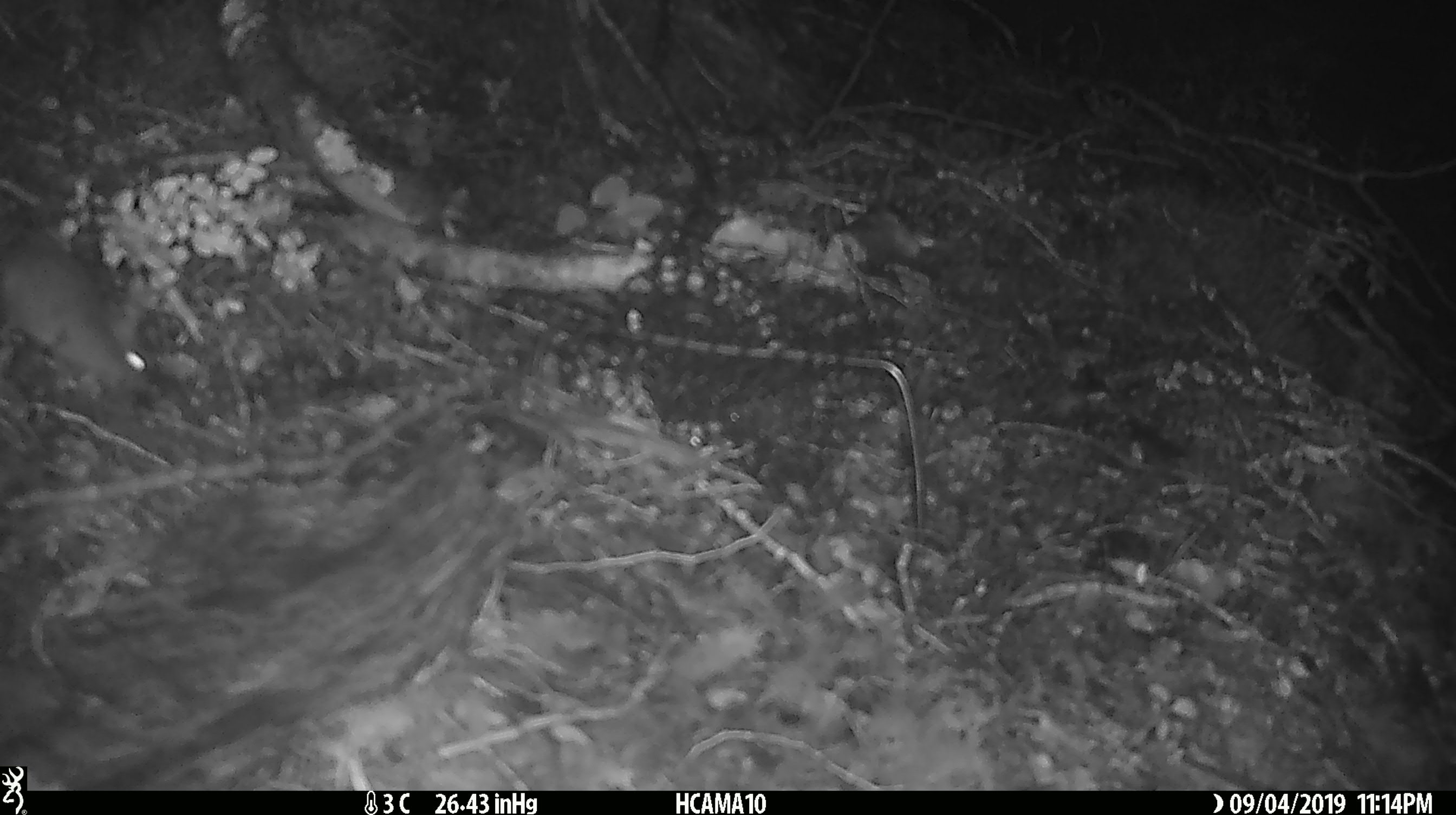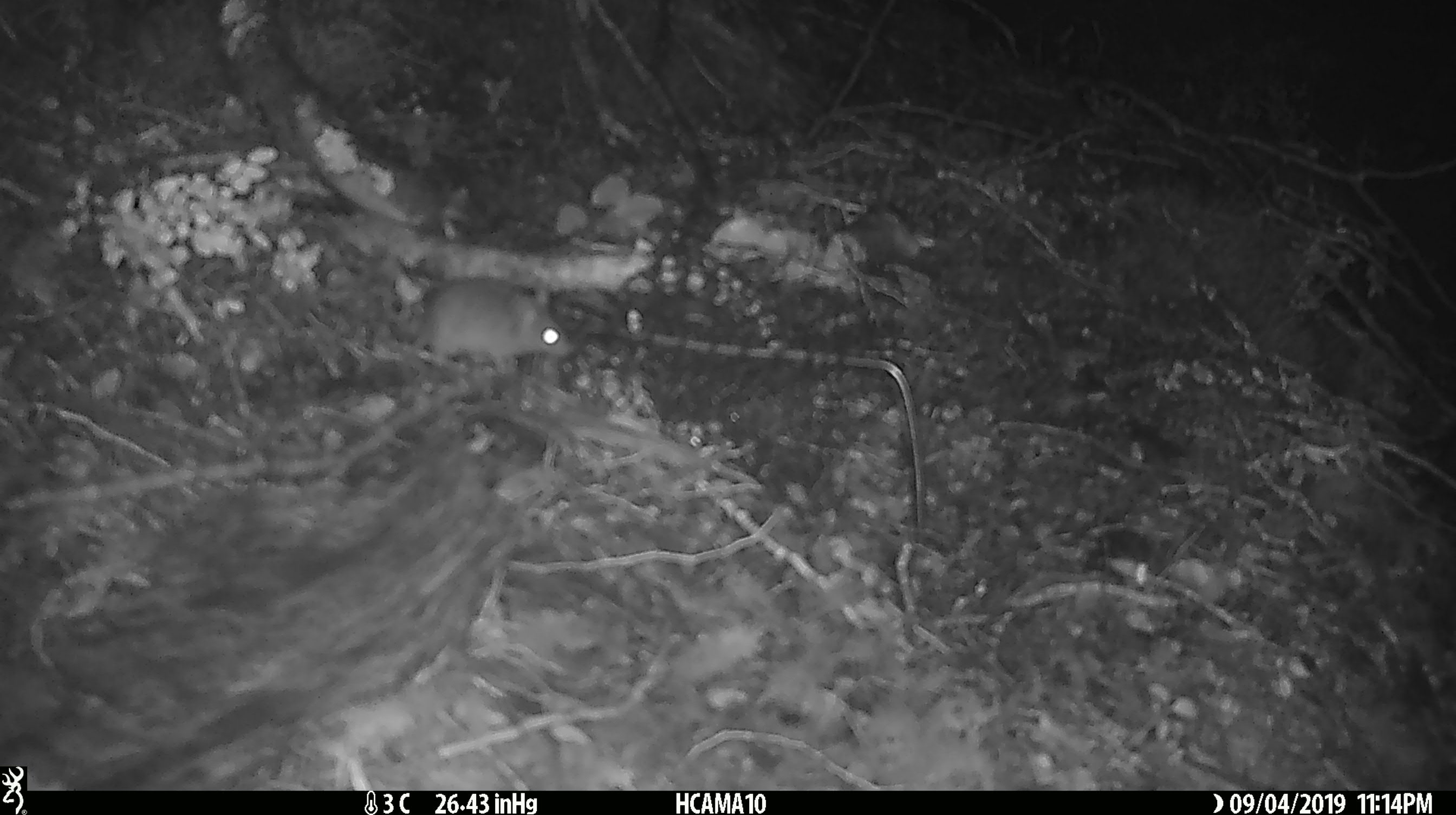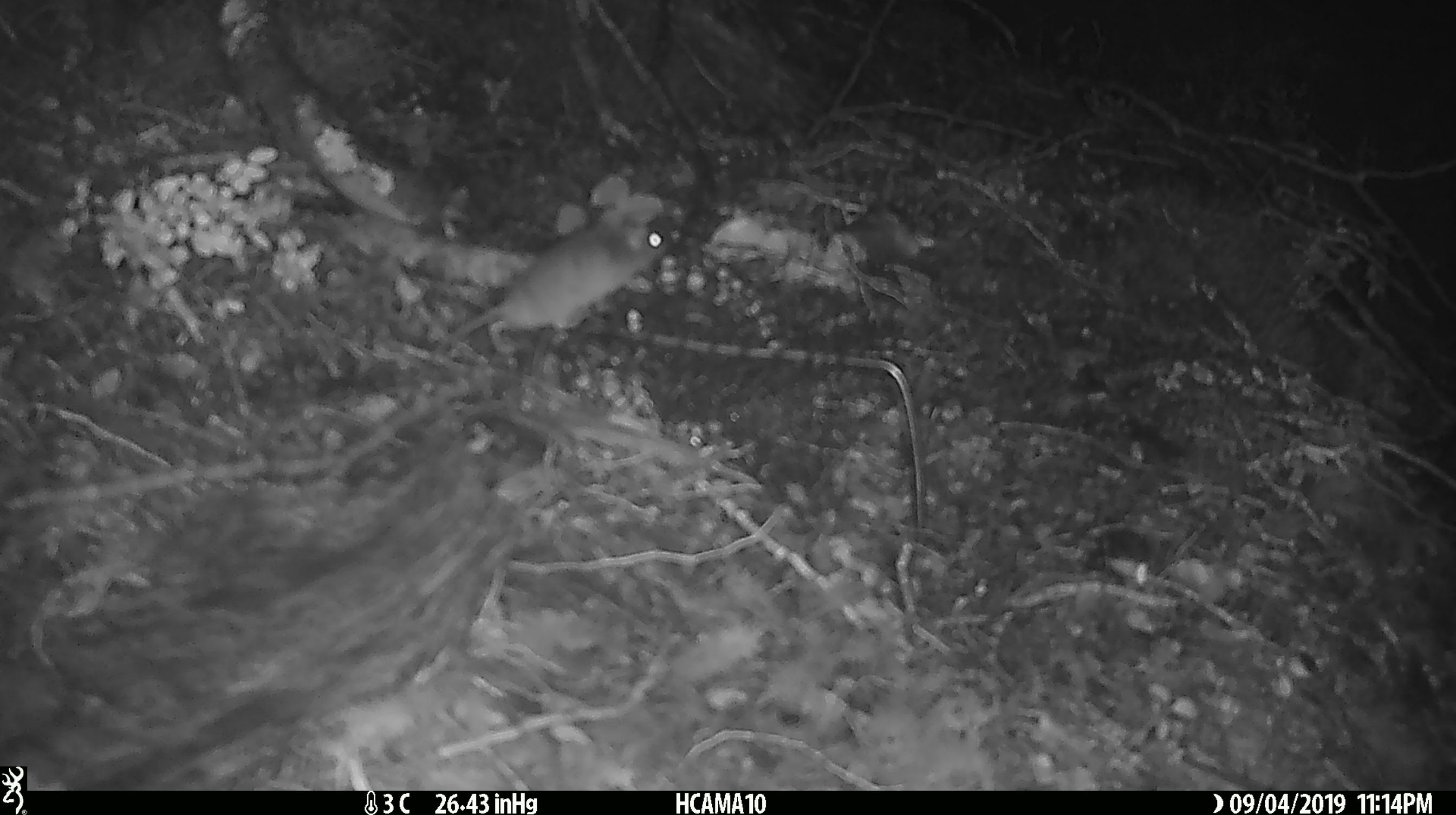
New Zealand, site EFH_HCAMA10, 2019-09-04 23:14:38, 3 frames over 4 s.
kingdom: Animalia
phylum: Chordata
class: Mammalia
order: Rodentia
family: Muridae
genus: Mus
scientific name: Mus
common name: mouse